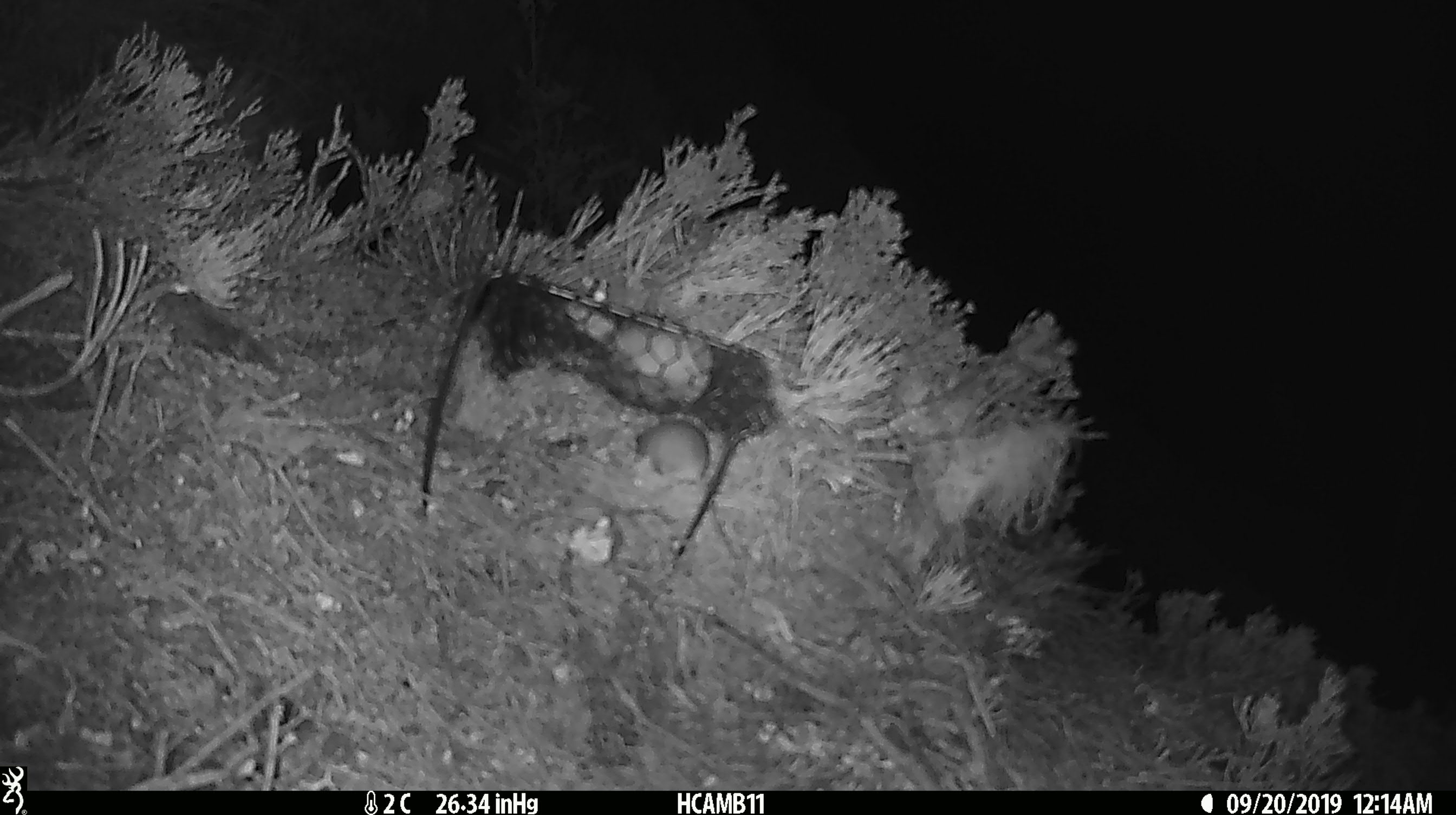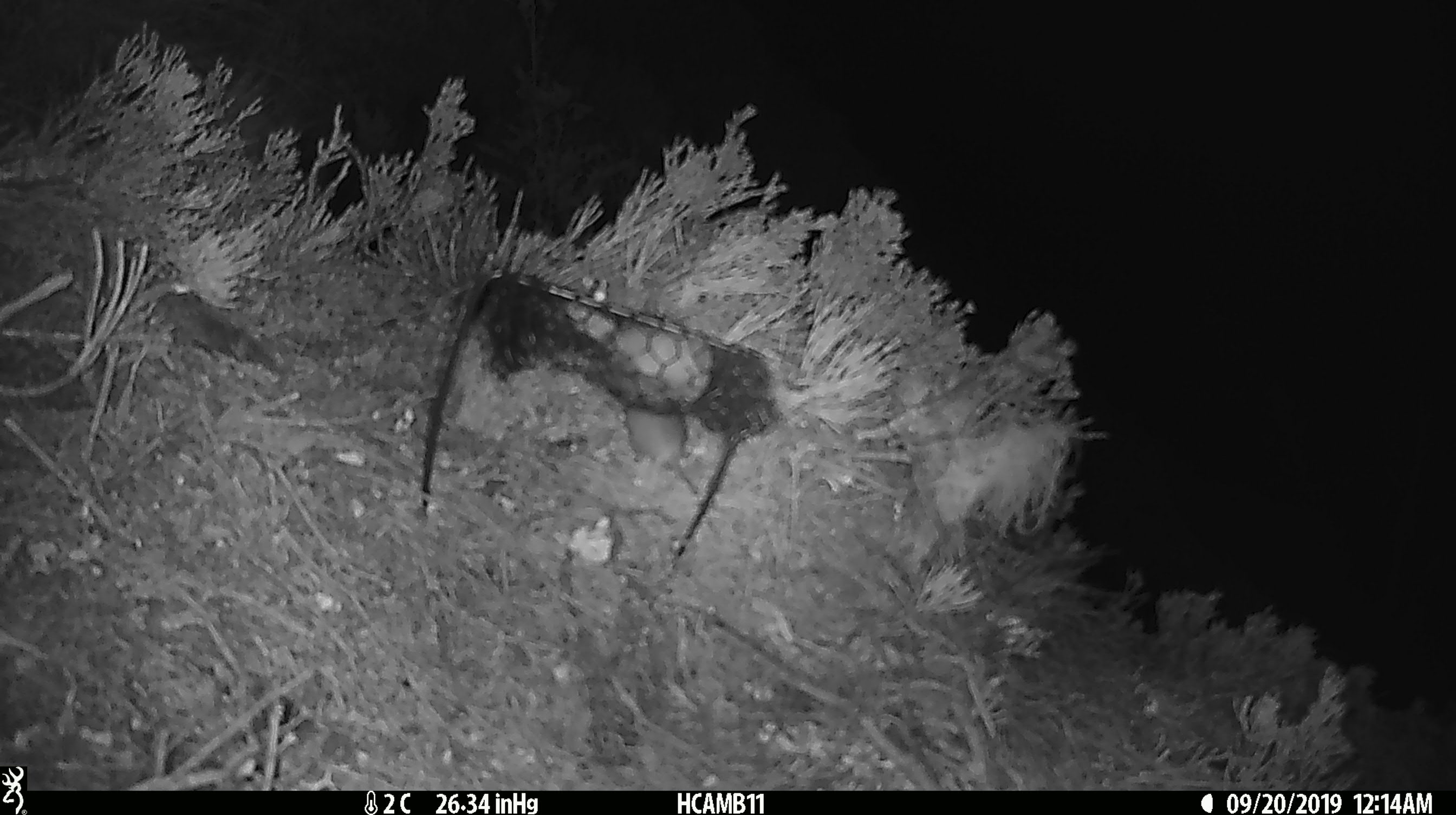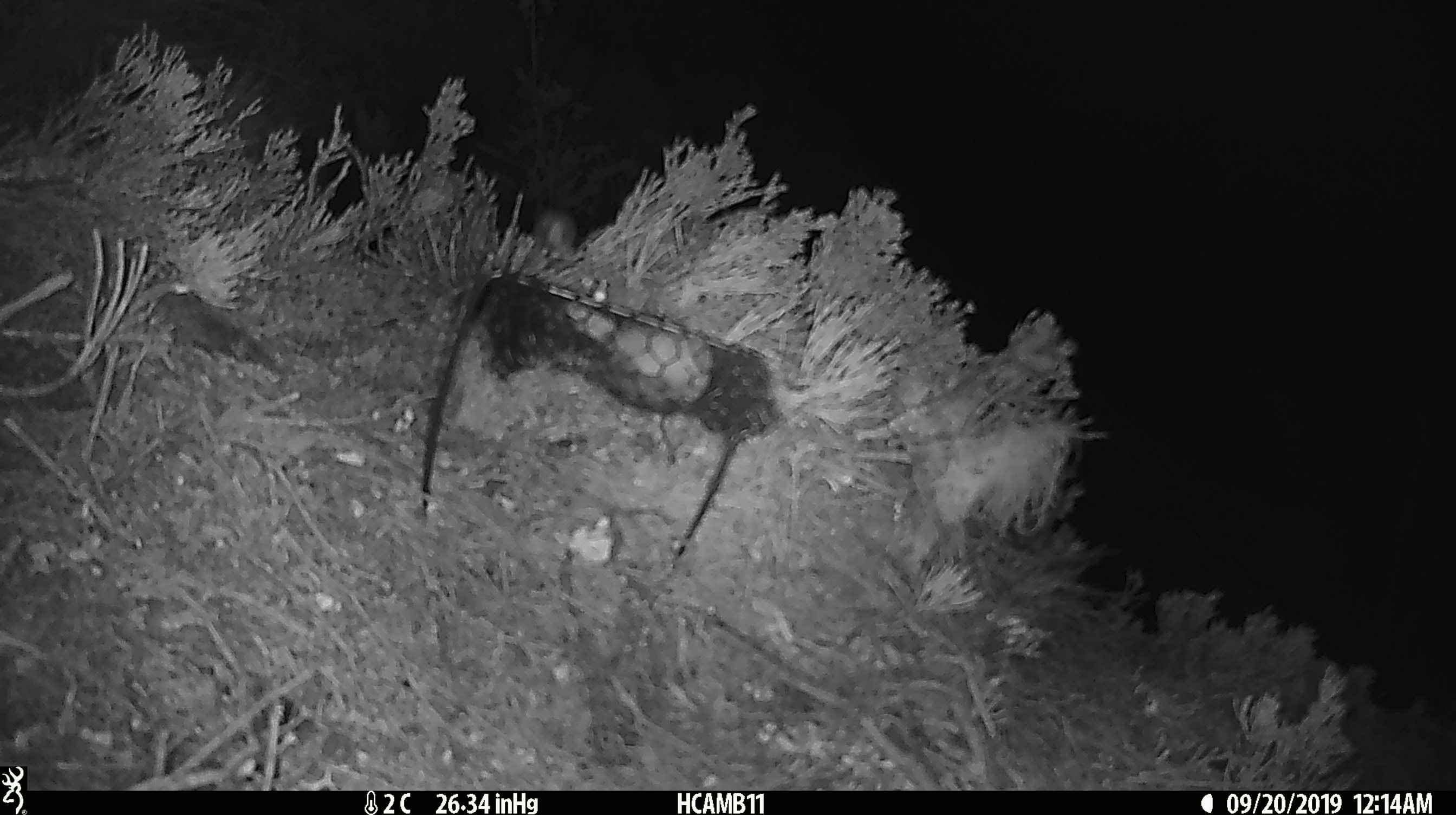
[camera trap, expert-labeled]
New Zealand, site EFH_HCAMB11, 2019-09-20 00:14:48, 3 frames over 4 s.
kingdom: Animalia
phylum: Chordata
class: Mammalia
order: Rodentia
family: Muridae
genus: Mus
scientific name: Mus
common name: mouse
Mouse (Mus).